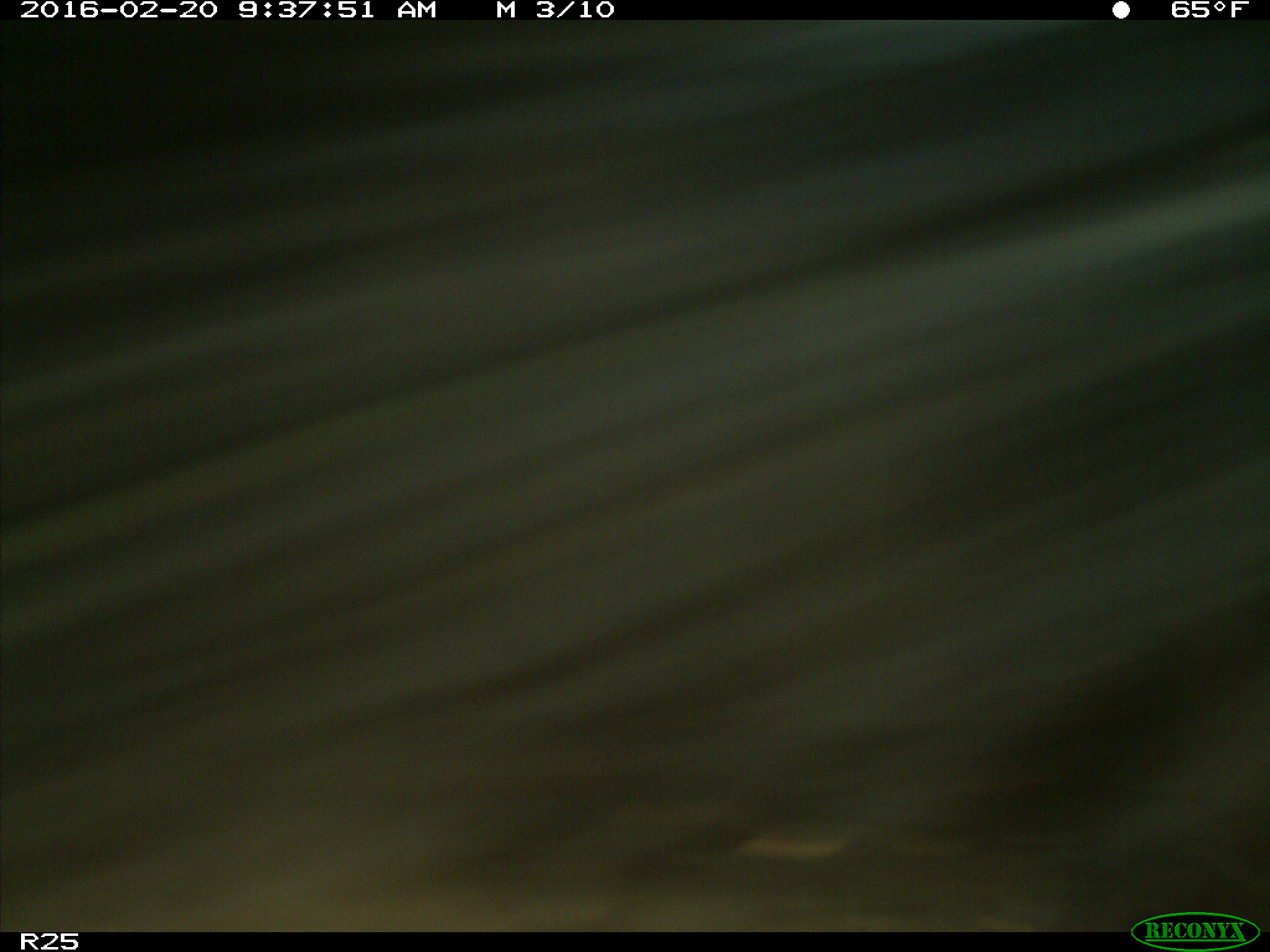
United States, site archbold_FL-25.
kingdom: Animalia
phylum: Chordata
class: Mammalia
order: Artiodactyla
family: Bovidae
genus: Bos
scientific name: Bos taurus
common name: domestic cow